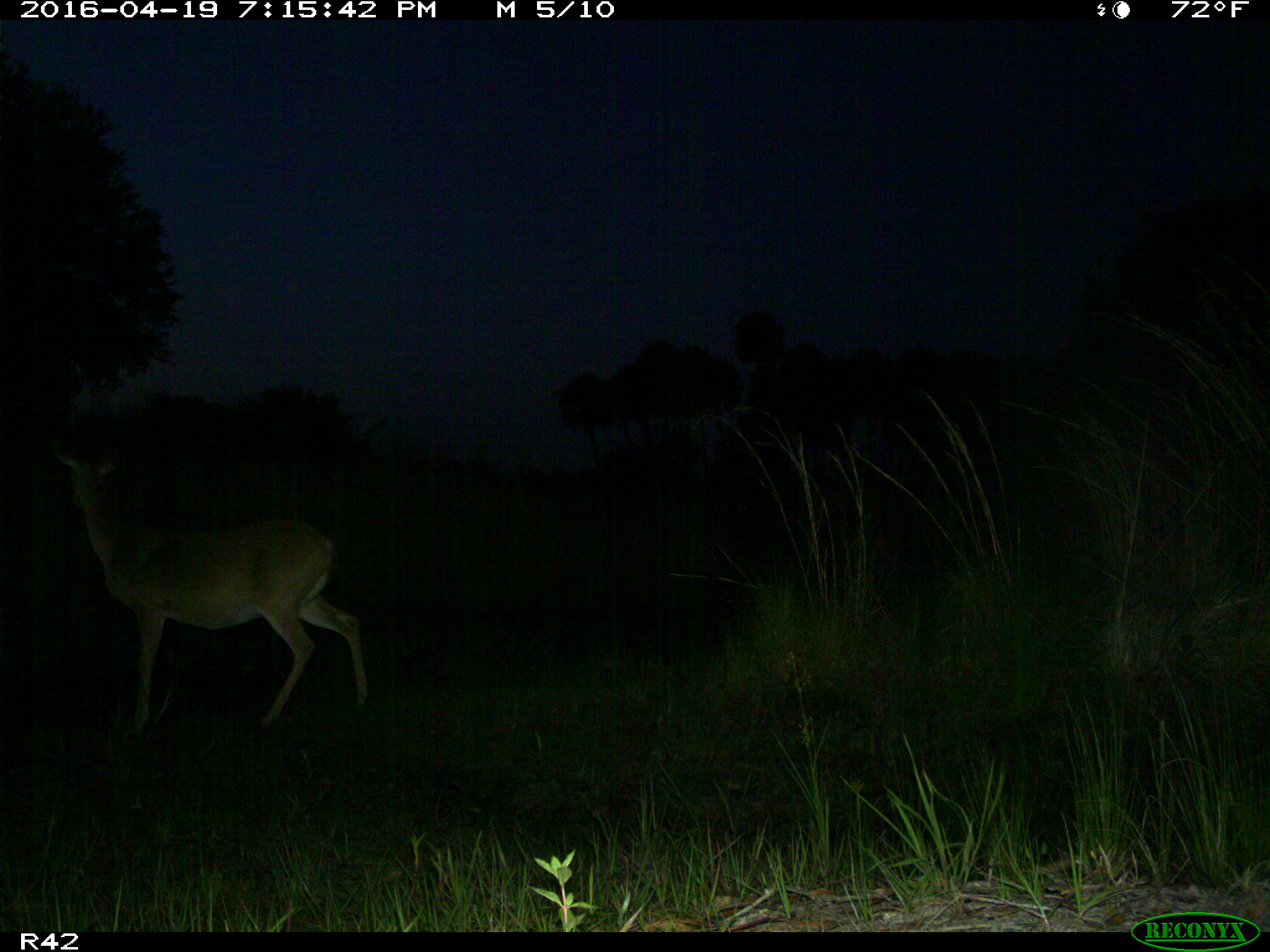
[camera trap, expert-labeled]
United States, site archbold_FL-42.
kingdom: Animalia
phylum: Chordata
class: Mammalia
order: Artiodactyla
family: Cervidae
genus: Odocoileus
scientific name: Odocoileus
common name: deer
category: unidentified deer